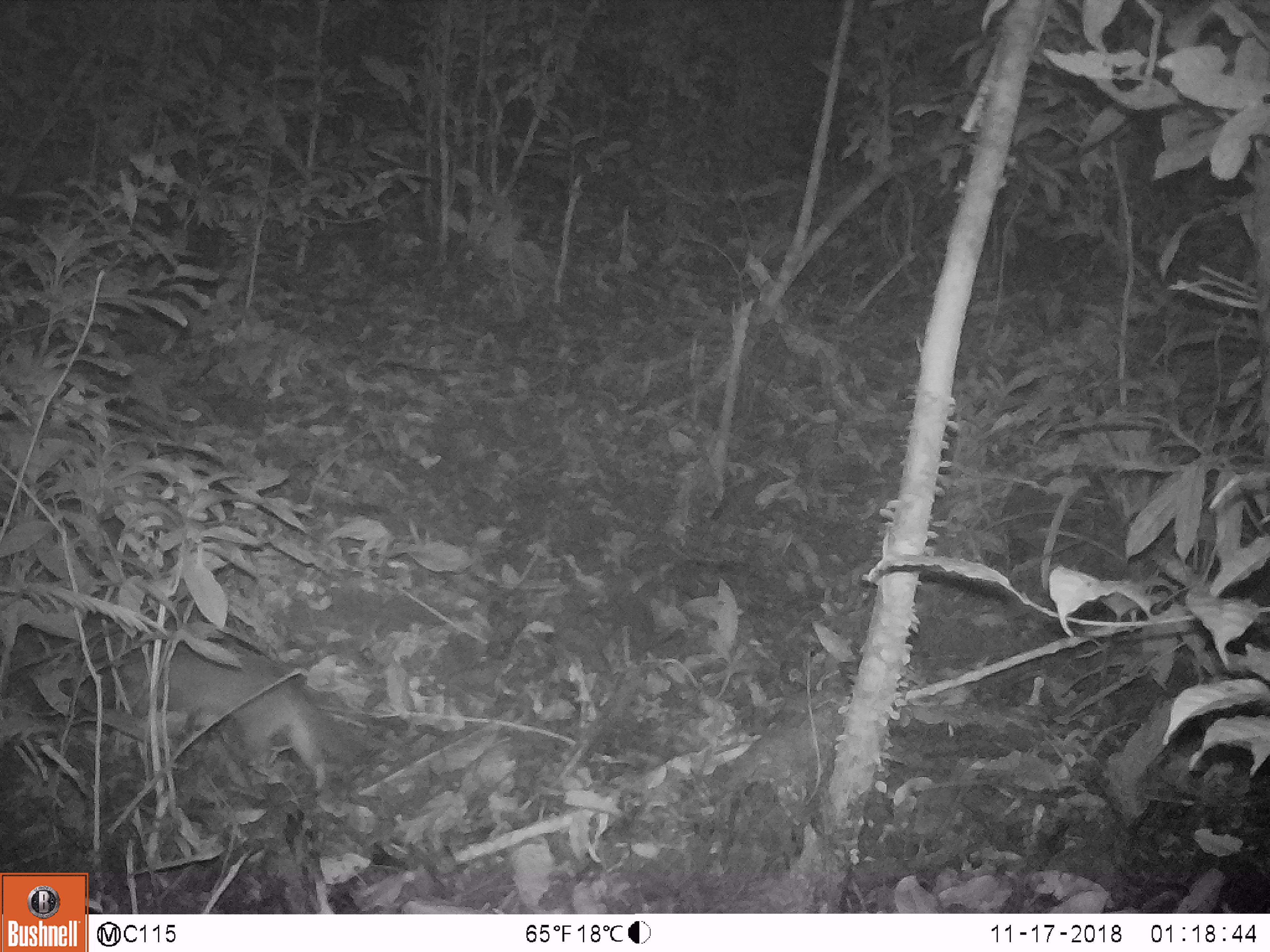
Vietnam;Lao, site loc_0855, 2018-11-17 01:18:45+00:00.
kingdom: Animalia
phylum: Chordata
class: Mammalia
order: Rodentia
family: Muridae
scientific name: Muridae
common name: old-world mice and rats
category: unidentified murid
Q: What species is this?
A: Unidentified murid (old-world mice and rats) (Muridae).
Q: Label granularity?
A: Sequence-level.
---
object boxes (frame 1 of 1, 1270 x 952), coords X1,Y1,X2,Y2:
unidentified murid: 116,634,364,796